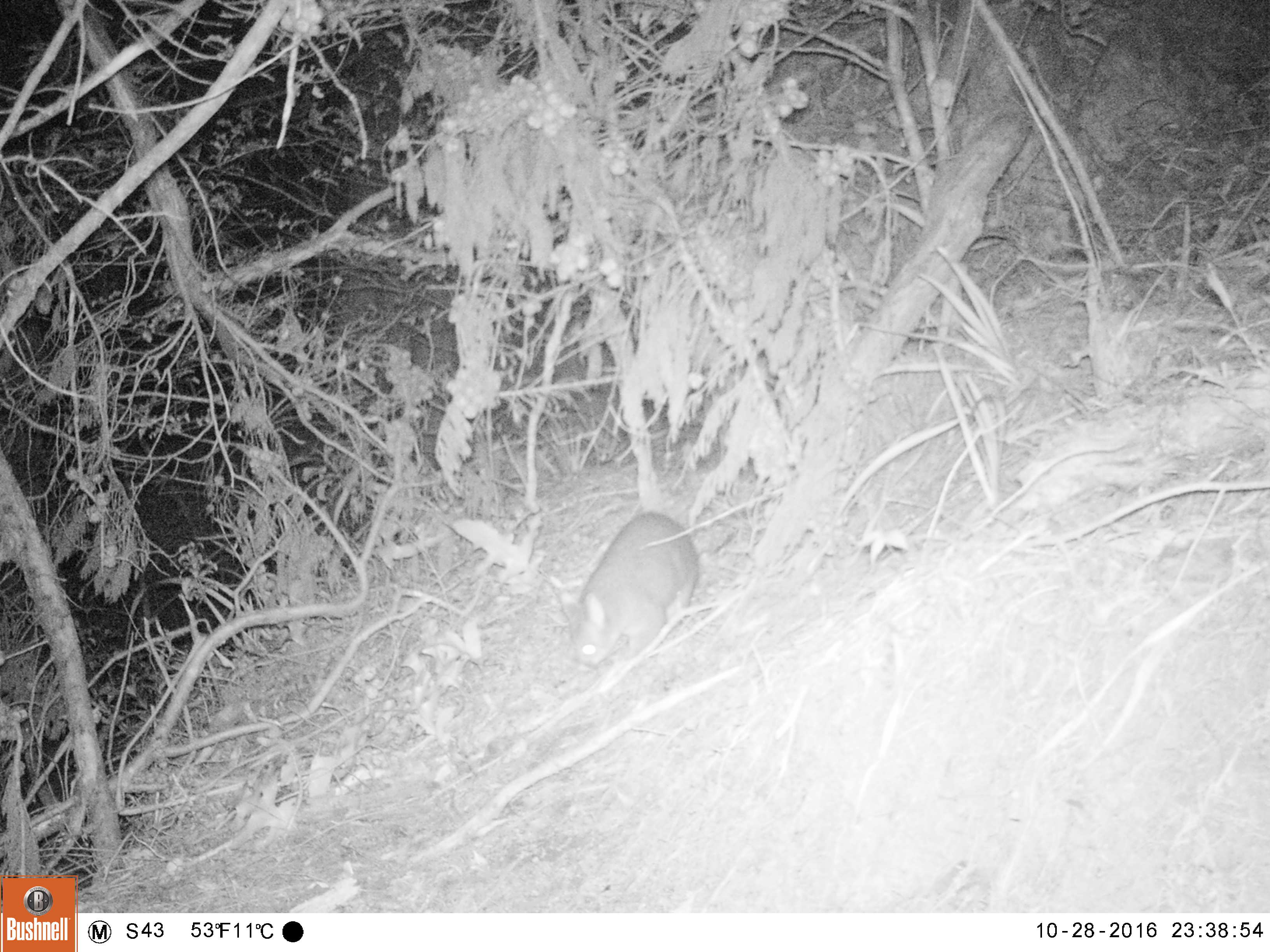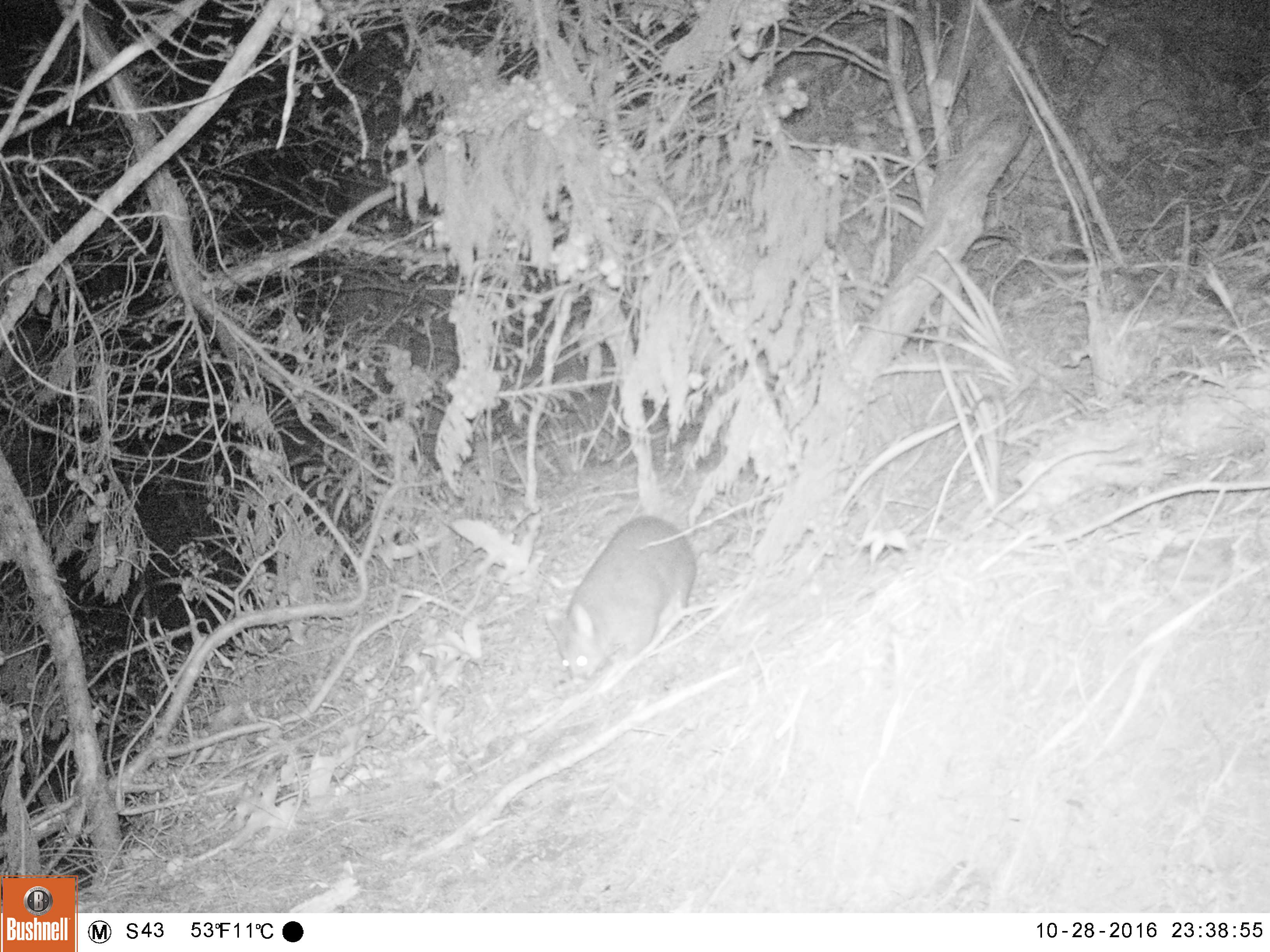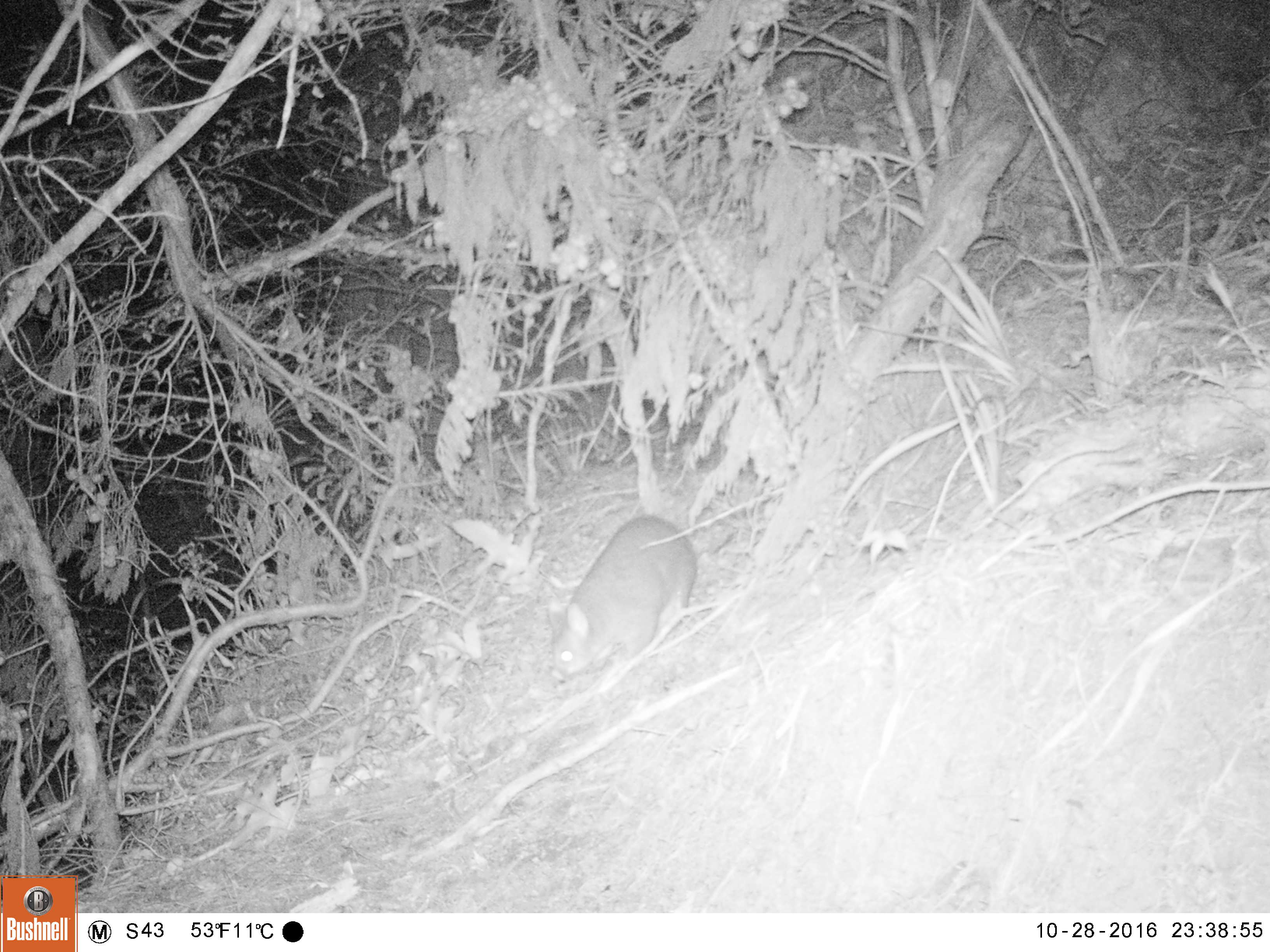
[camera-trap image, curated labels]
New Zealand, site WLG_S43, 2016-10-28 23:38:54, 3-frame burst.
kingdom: Animalia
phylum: Chordata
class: Mammalia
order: Diprotodontia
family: Phalangeridae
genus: Trichosurus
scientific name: Trichosurus vulpecula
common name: common brushtail possum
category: possum